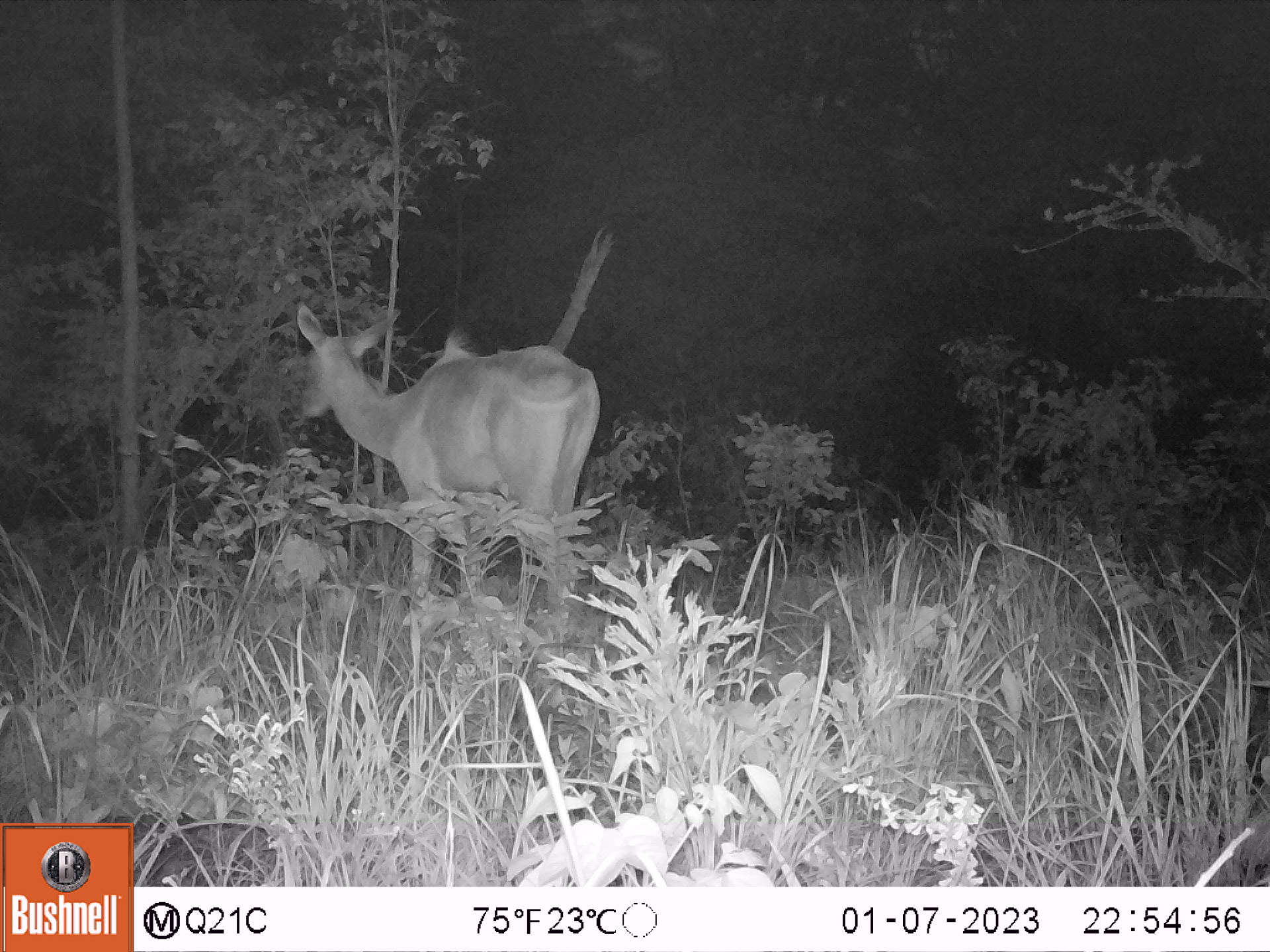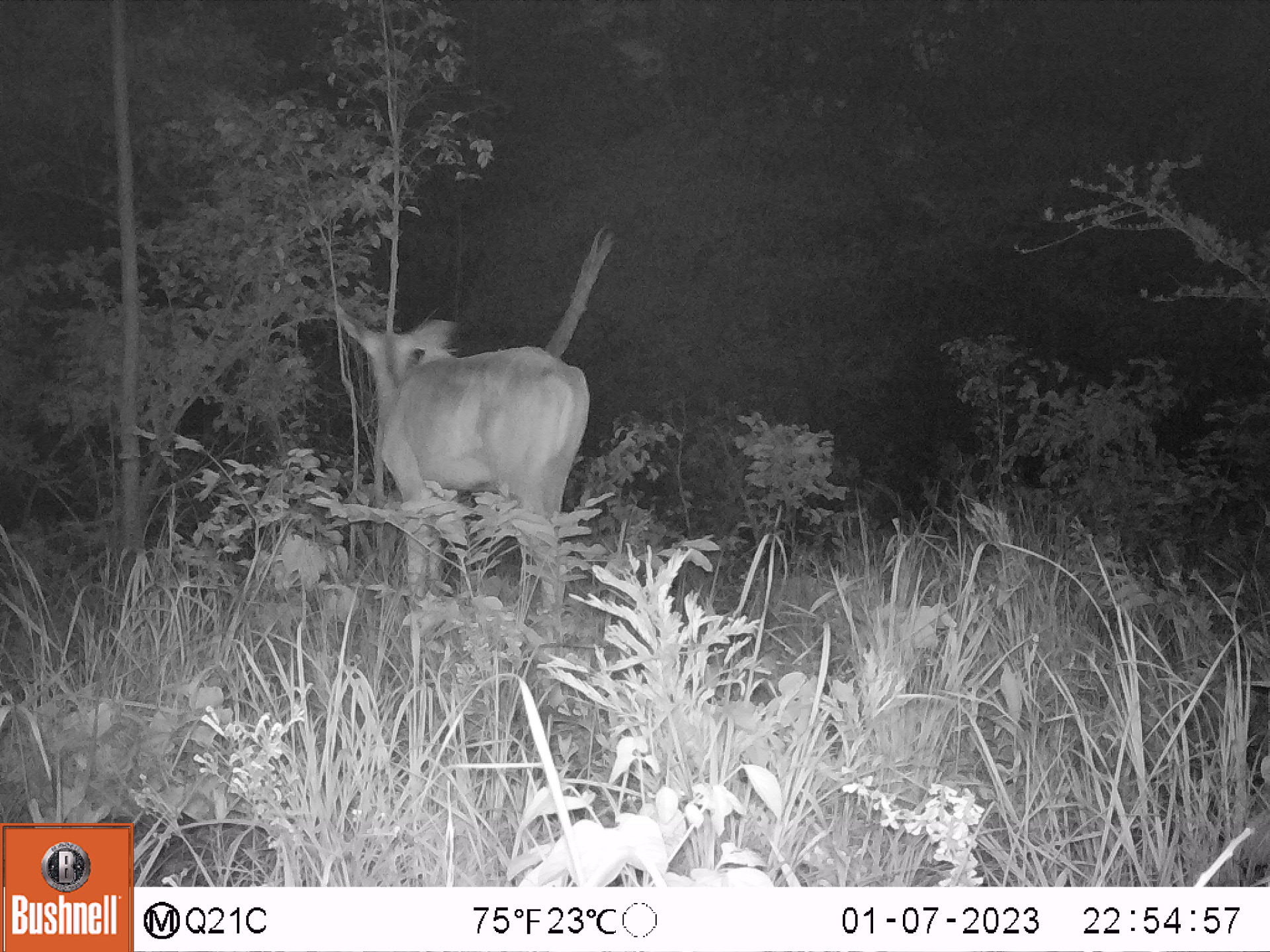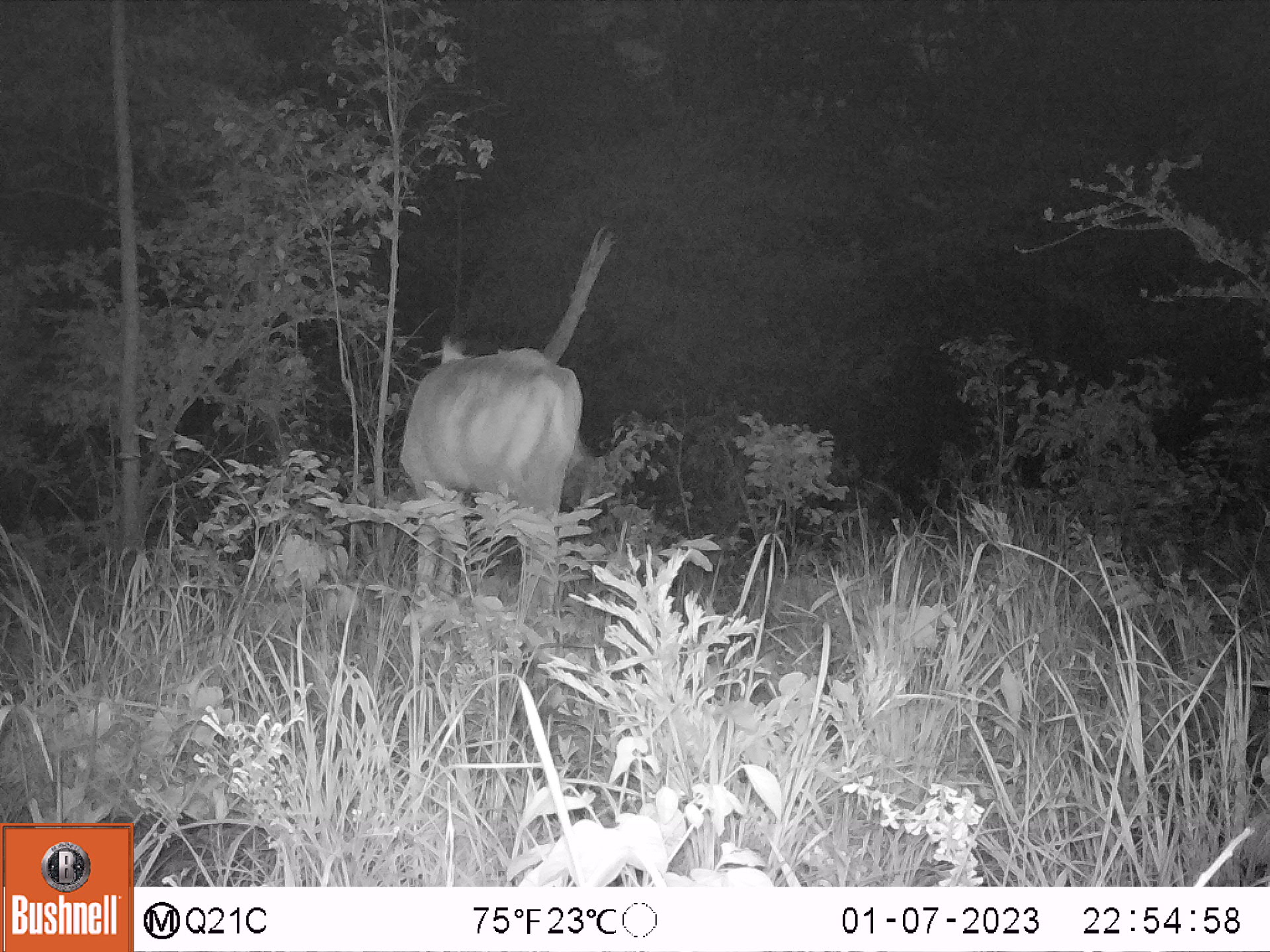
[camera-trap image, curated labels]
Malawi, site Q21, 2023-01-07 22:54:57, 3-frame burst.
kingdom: Animalia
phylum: Chordata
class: Mammalia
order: Artiodactyla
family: Bovidae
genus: Tragelaphus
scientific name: Tragelaphus strepsiceros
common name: greater kudu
Greater kudu (Tragelaphus strepsiceros), count 1.